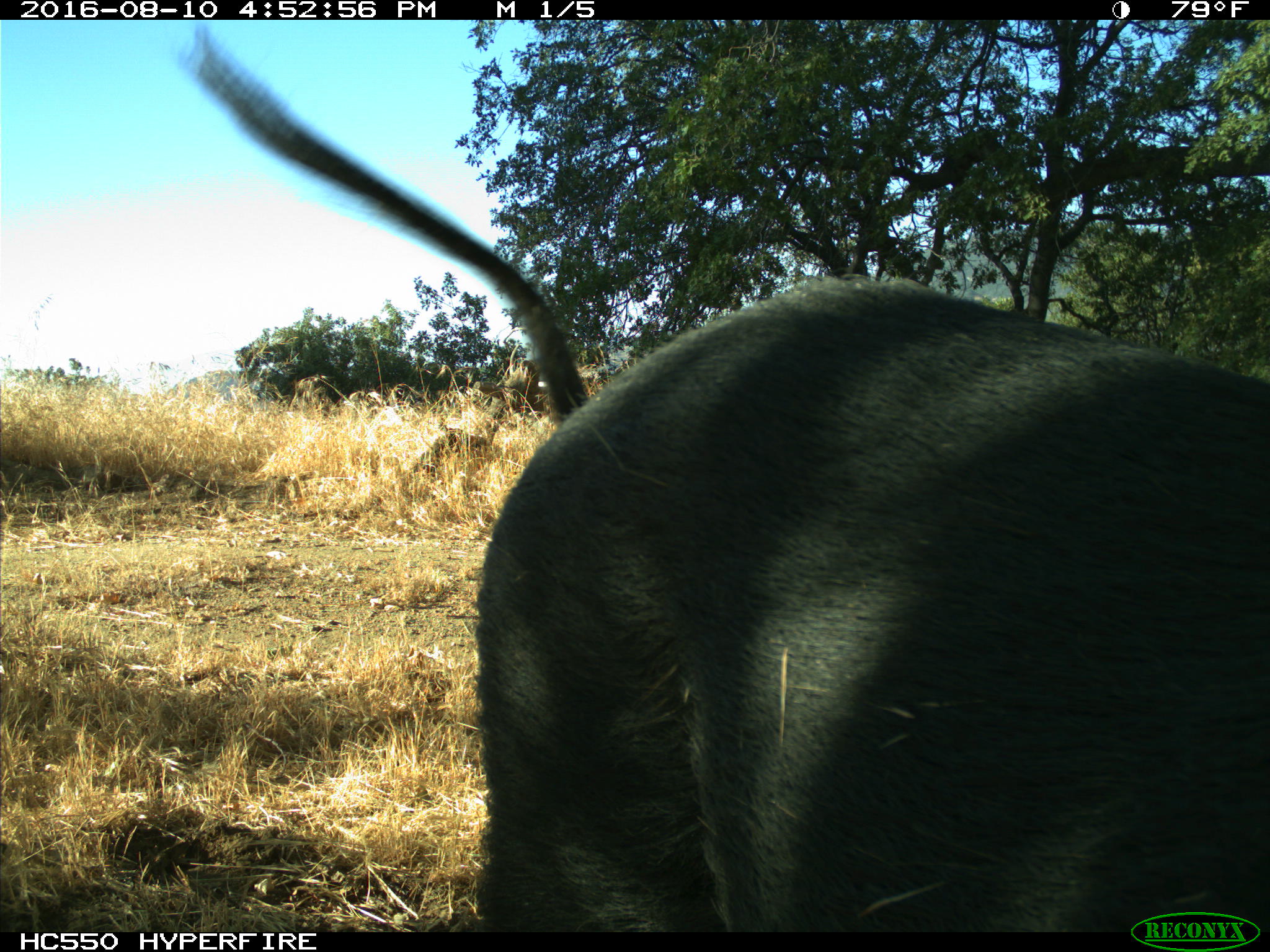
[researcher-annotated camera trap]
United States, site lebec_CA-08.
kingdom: Animalia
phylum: Chordata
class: Mammalia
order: Artiodactyla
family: Suidae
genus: Sus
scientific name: Sus scrofa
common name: wild boar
Sus scrofa (wild boar).